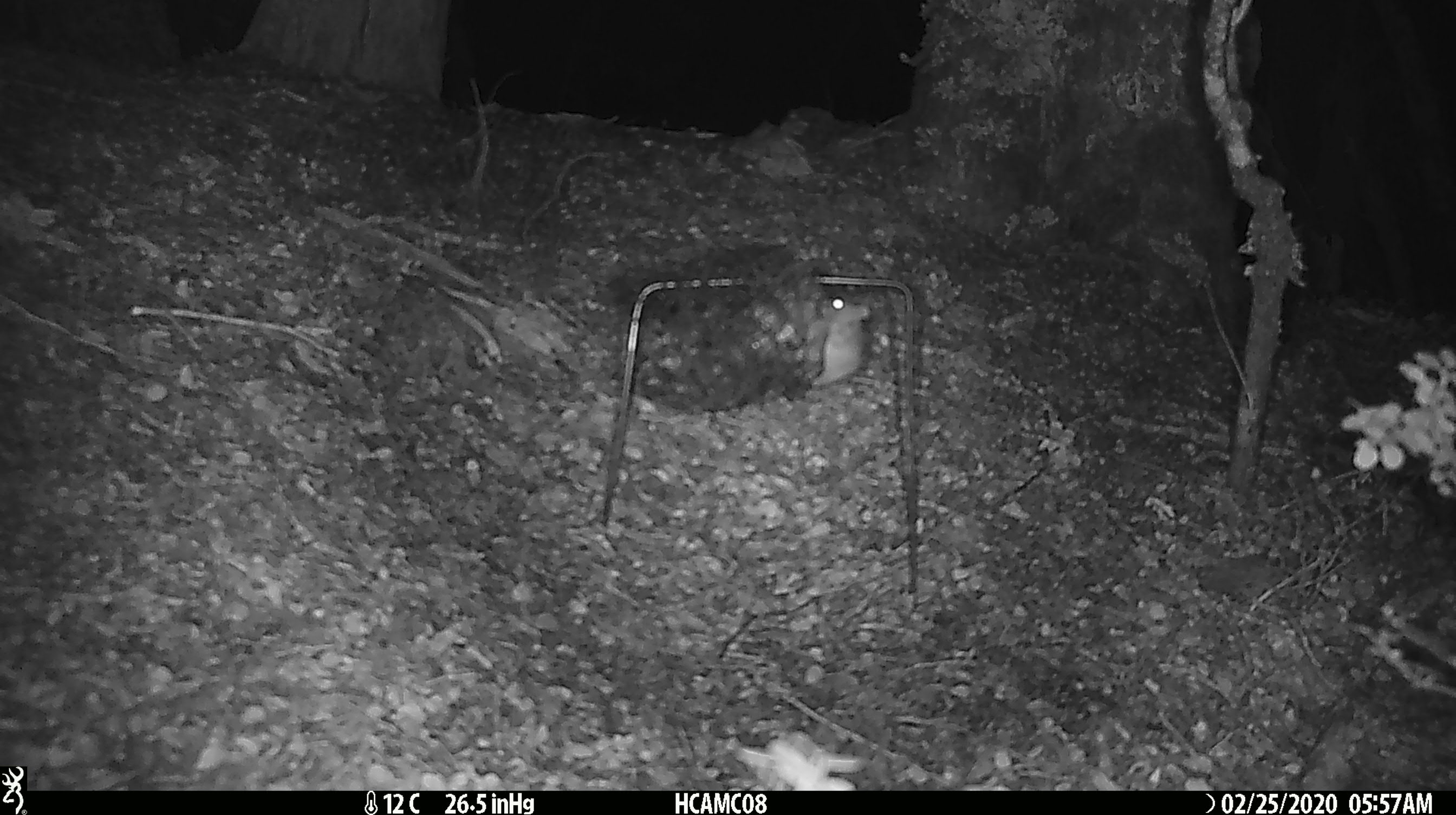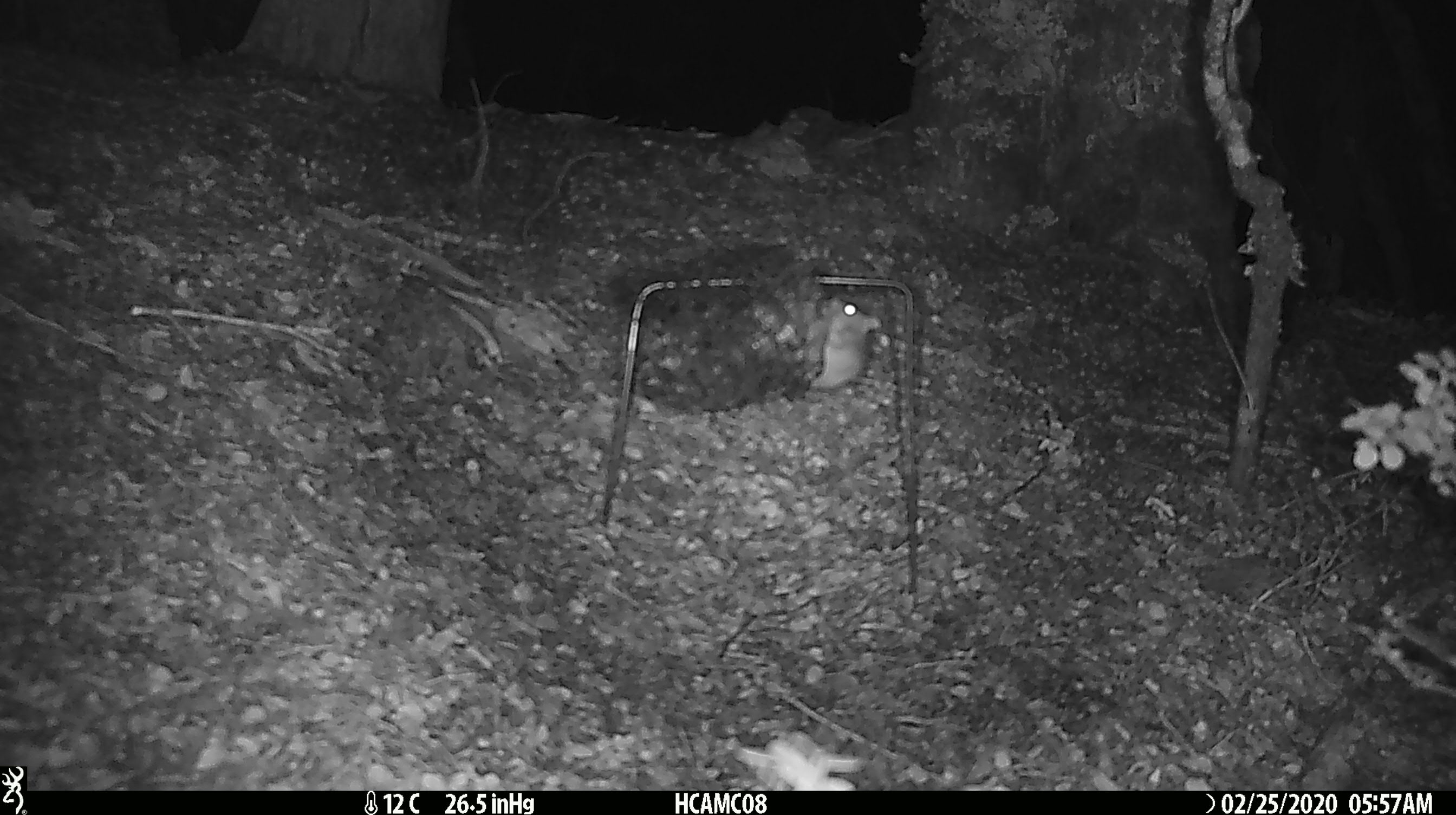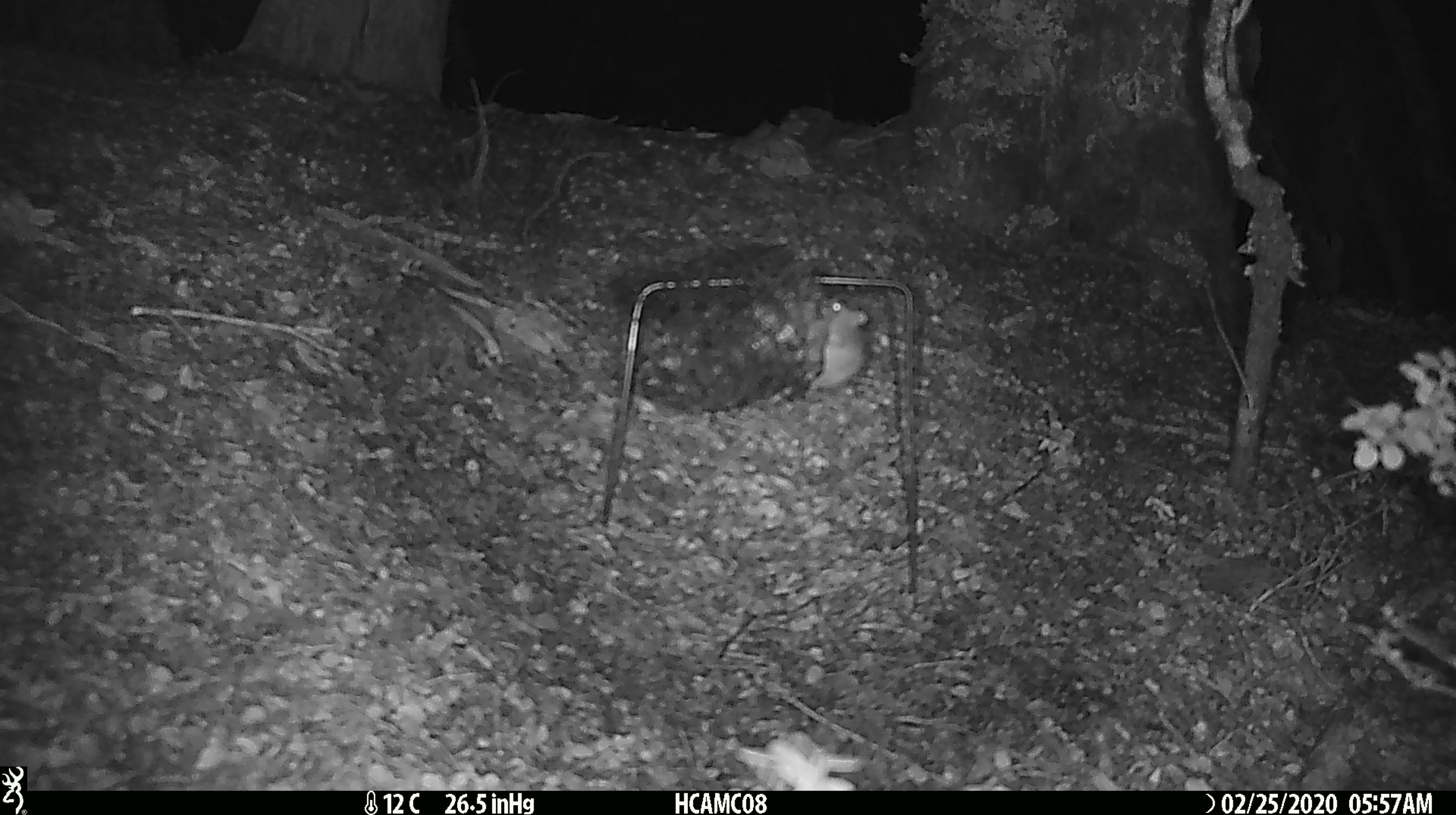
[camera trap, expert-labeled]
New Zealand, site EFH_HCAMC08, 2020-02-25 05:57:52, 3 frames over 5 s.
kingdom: Animalia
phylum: Chordata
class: Mammalia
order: Rodentia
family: Muridae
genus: Mus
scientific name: Mus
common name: mouse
Mouse (Mus).